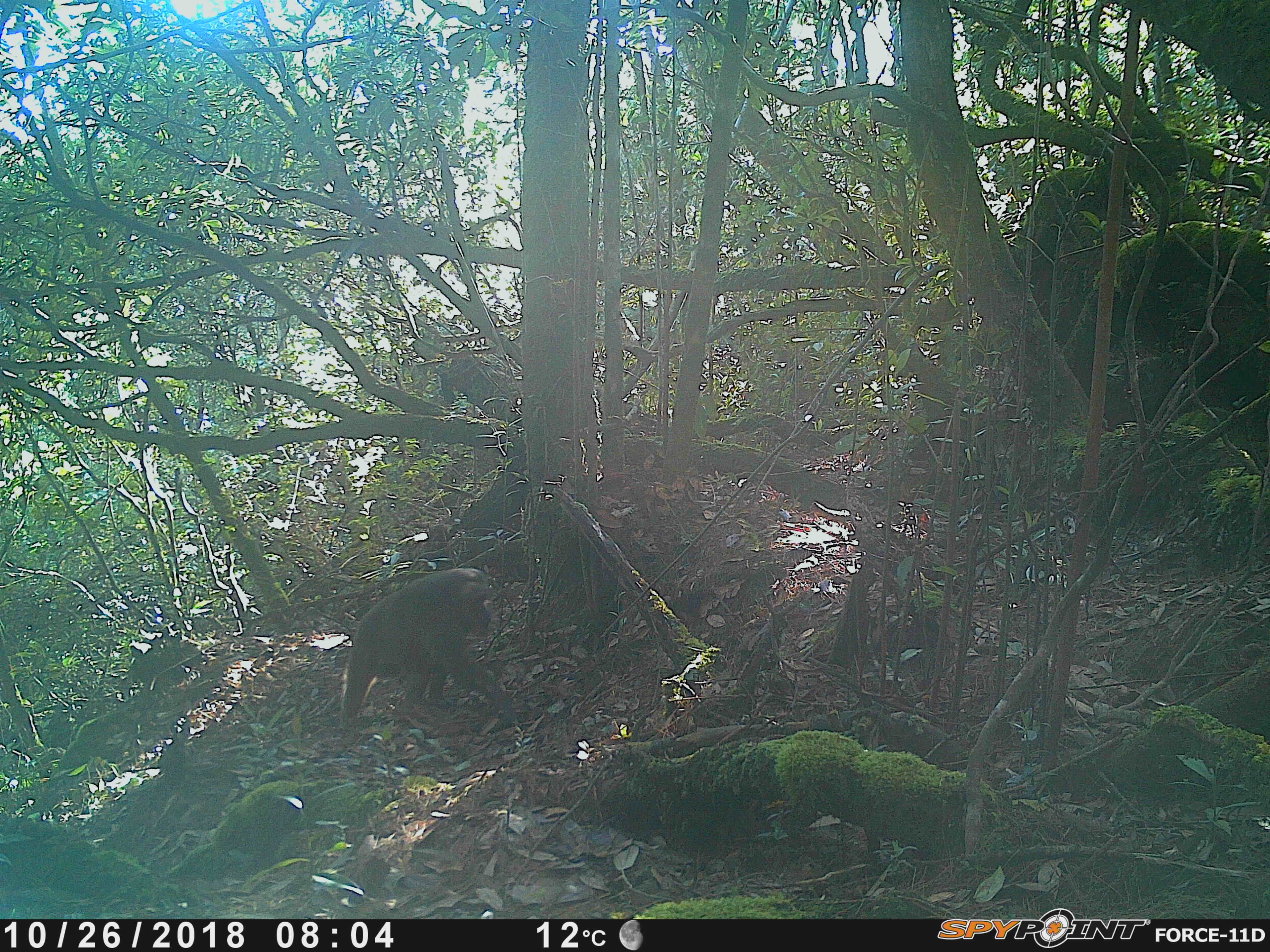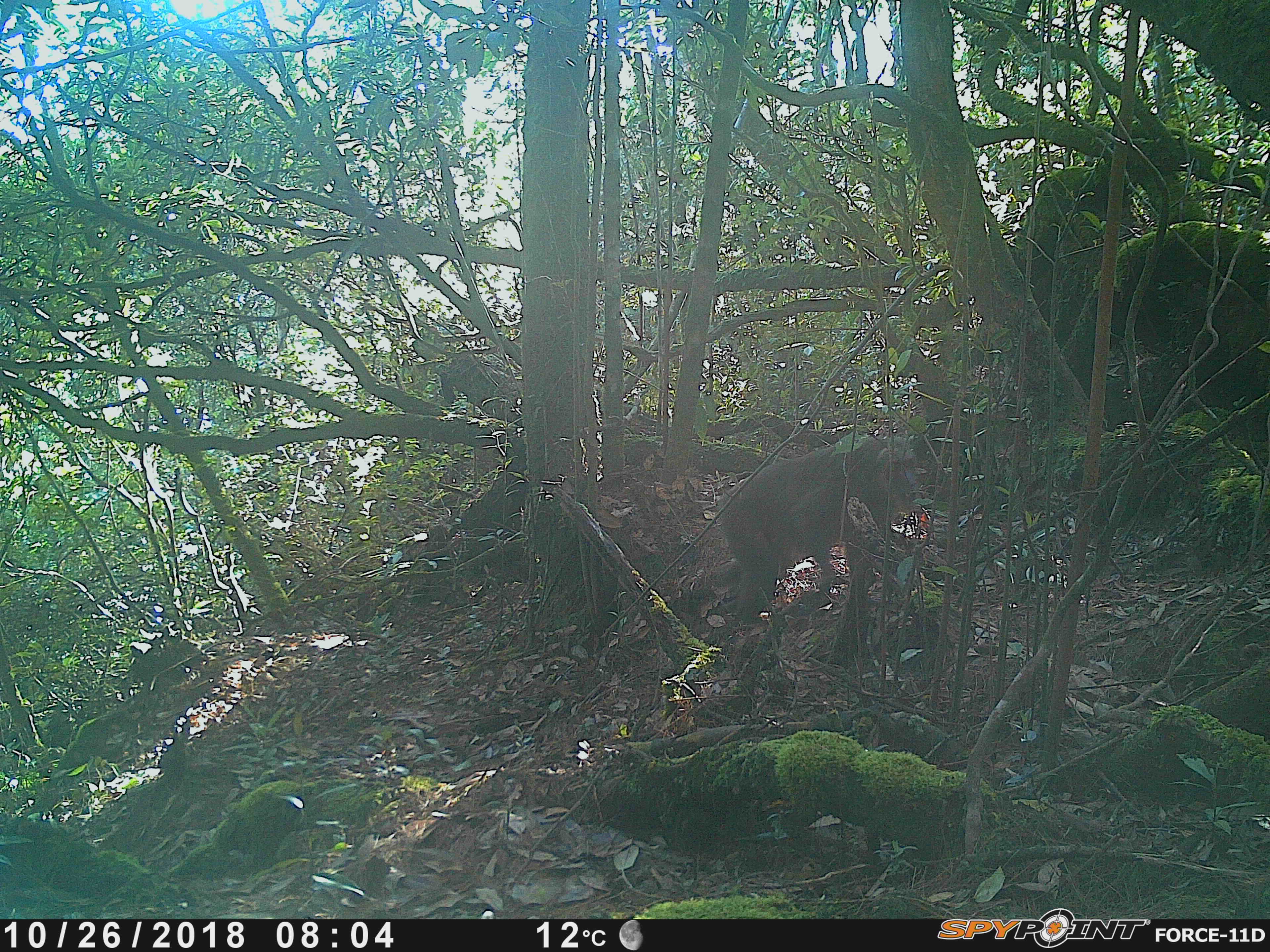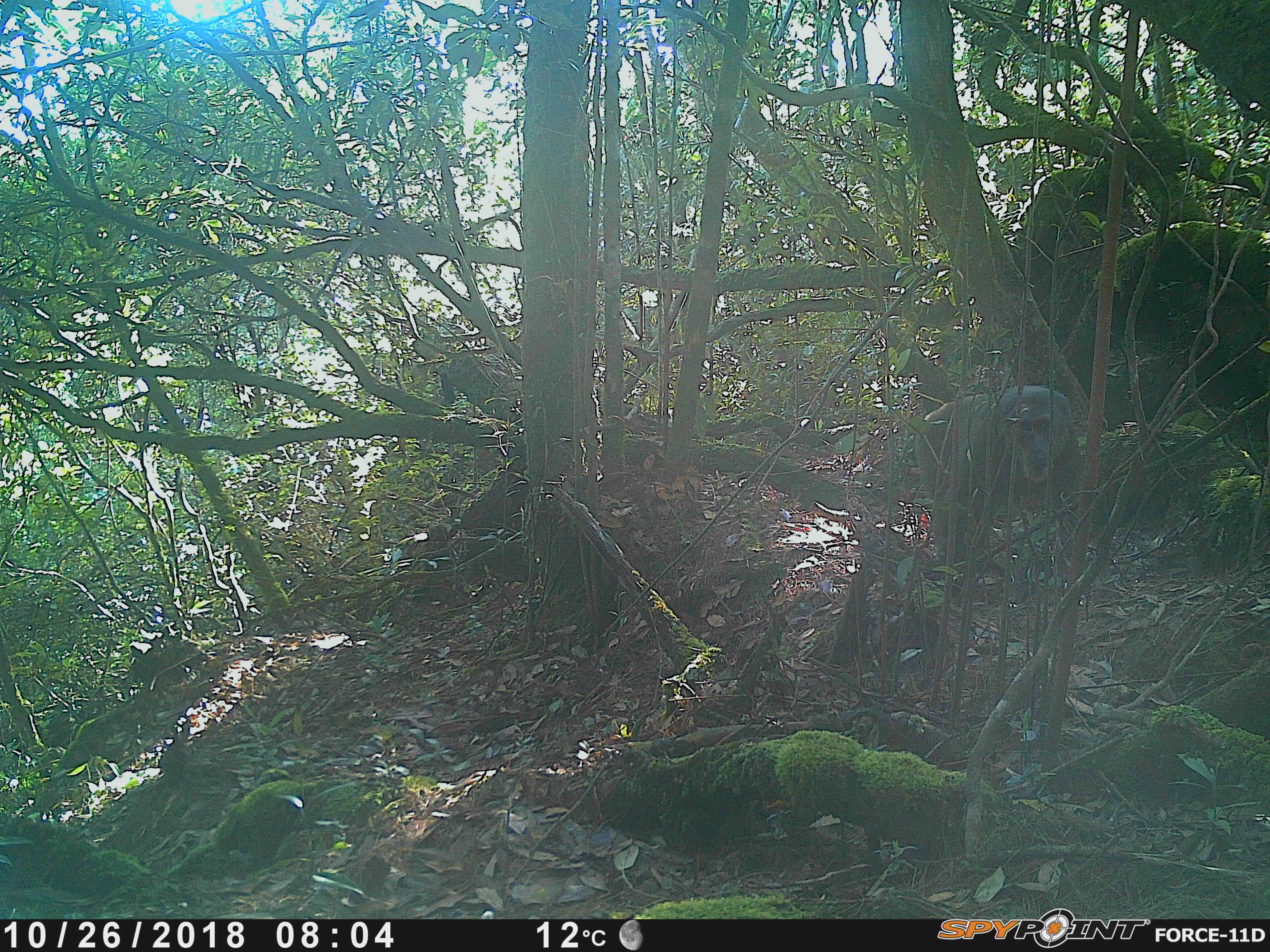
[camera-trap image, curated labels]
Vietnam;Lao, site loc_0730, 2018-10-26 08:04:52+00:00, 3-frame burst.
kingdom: Animalia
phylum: Chordata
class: Mammalia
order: Primates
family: Cercopithecidae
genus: Macaca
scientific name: Macaca arctoides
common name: stump-tailed macaque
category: stump tailed macaque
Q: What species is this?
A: Stump tailed macaque (stump-tailed macaque) (Macaca arctoides).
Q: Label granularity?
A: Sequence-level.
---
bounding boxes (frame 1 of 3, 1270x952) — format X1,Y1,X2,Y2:
stump tailed macaque: 342,565,516,723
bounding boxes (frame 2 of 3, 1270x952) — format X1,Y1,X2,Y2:
stump tailed macaque: 714,429,921,627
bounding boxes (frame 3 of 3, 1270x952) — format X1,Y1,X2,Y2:
stump tailed macaque: 913,385,1085,602